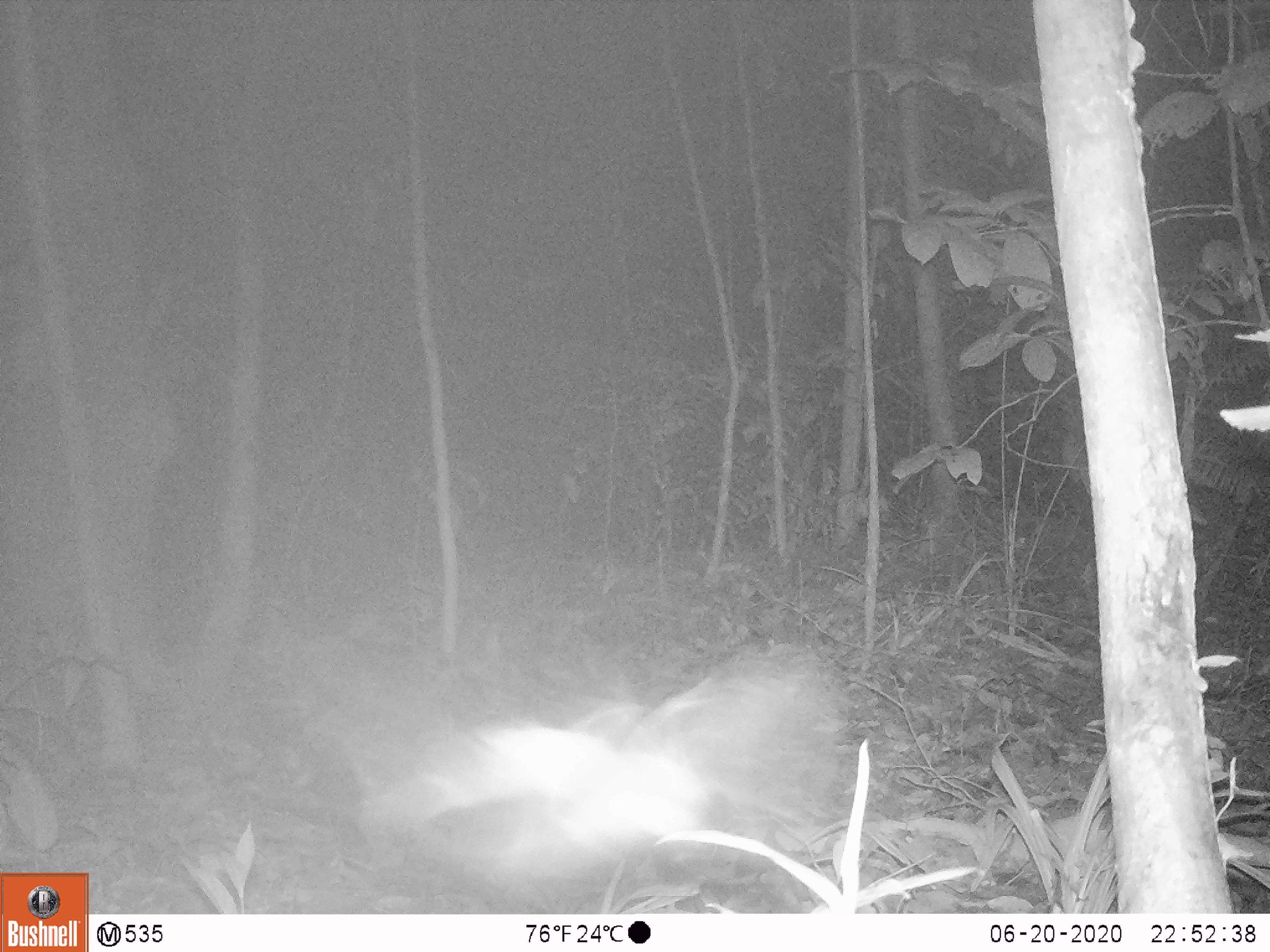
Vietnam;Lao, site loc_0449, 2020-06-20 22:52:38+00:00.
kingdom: Animalia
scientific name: Animalia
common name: animal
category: unidentified animal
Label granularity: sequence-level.